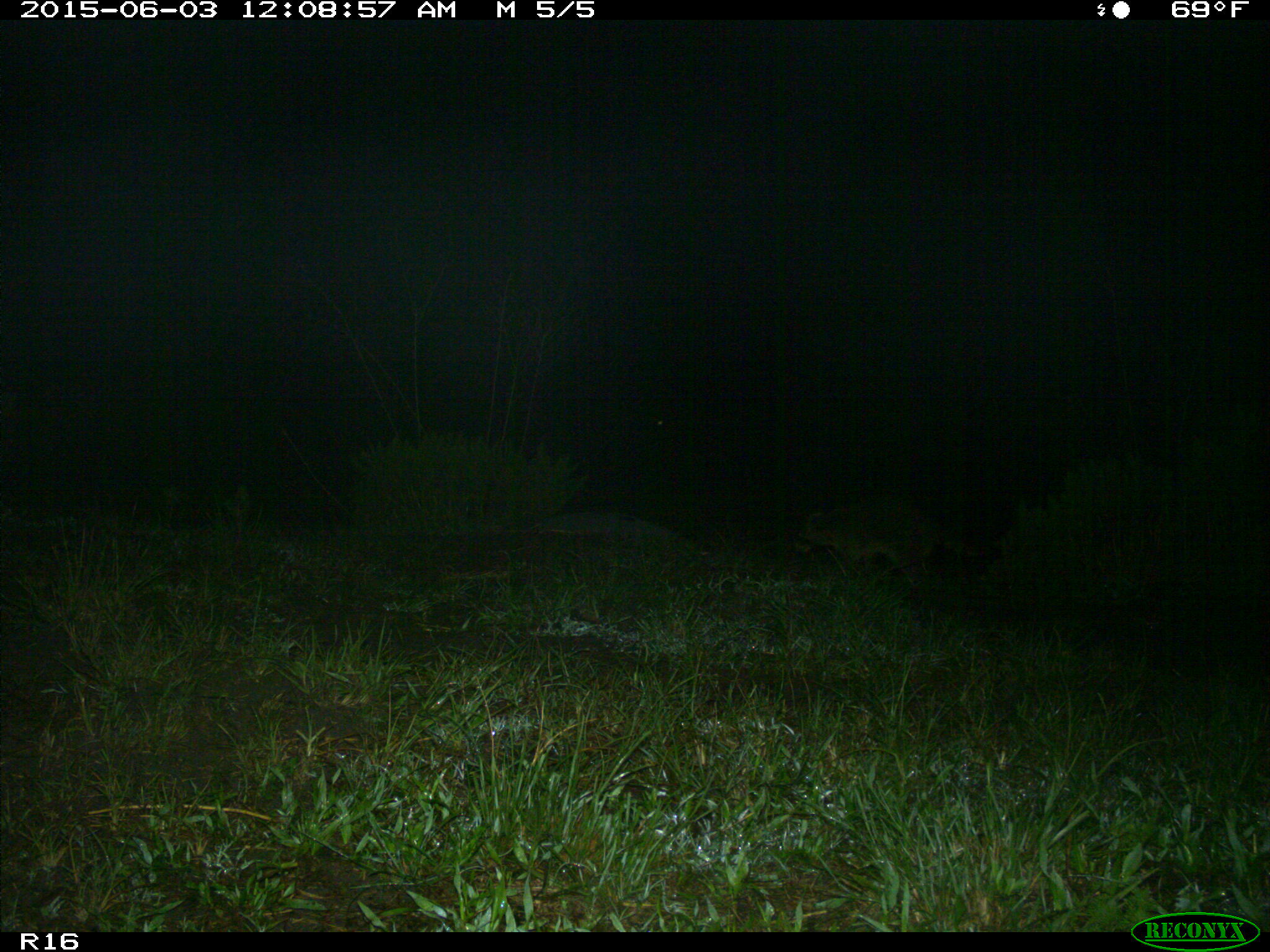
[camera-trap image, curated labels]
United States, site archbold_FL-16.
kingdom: Animalia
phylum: Chordata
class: Mammalia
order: Carnivora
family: Procyonidae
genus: Procyon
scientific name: Procyon lotor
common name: common raccoon